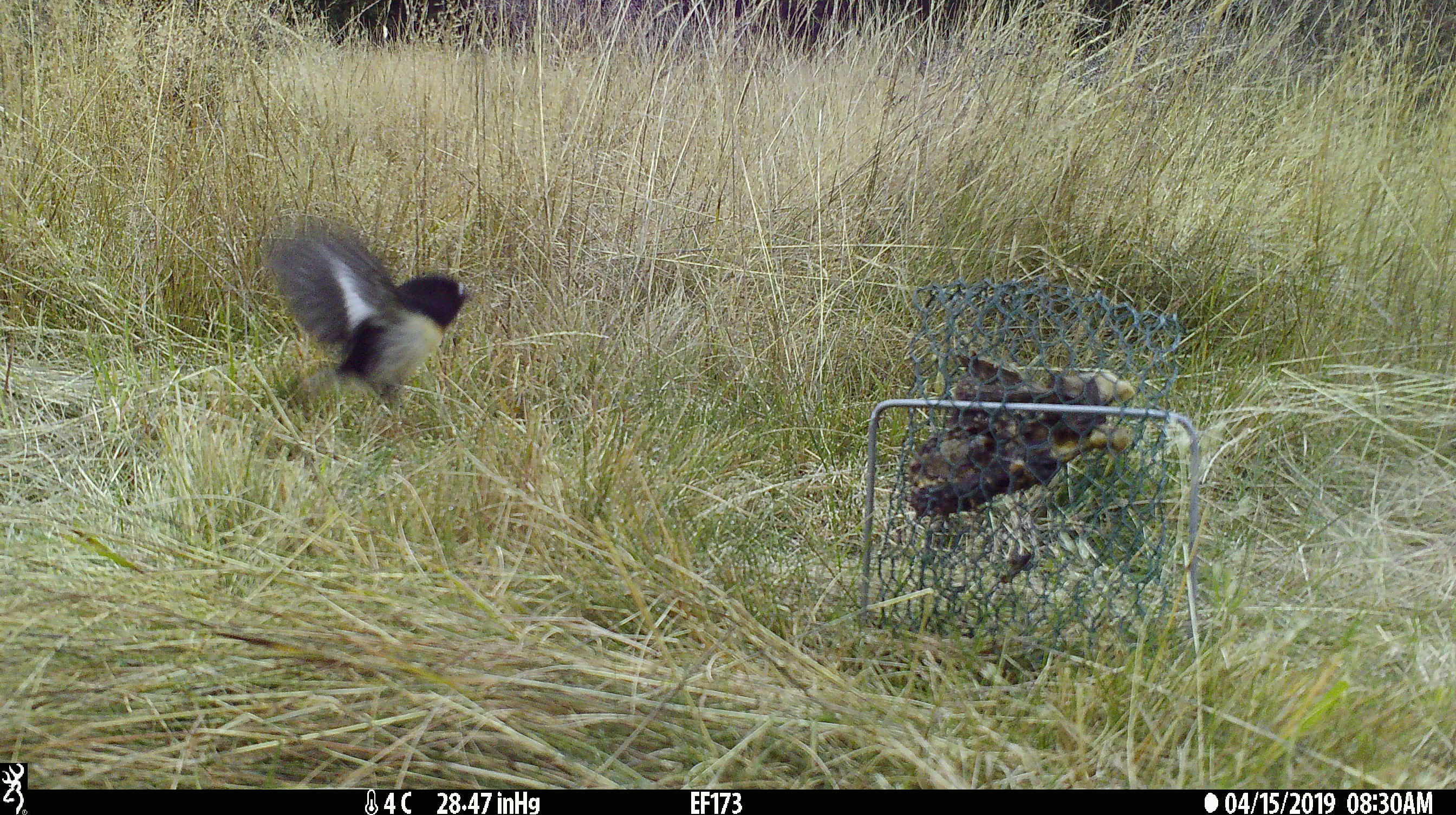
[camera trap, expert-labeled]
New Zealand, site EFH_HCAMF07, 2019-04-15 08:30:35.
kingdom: Animalia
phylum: Chordata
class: Aves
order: Passeriformes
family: Petroicidae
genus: Petroica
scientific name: Petroica macrocephala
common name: tomtit